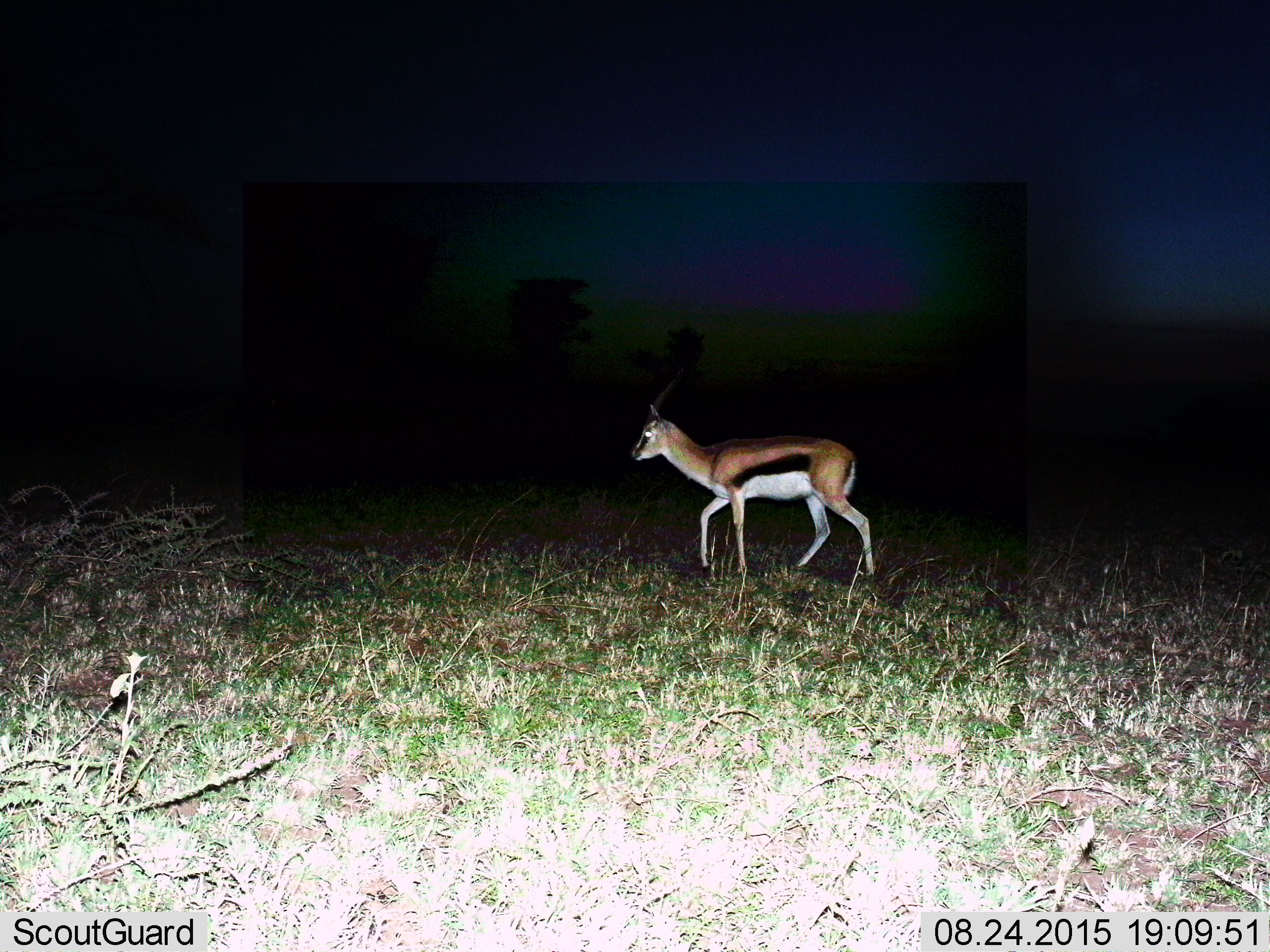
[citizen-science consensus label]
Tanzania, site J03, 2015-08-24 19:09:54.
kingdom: Animalia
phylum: Chordata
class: Mammalia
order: Artiodactyla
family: Bovidae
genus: Eudorcas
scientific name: Eudorcas thomsonii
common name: thomson's gazelle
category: gazellethomsons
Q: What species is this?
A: Gazellethomsons (thomson's gazelle) (Eudorcas thomsonii).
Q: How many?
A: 1.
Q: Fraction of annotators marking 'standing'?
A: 40%.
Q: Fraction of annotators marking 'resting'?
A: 0%.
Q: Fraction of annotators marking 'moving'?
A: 70%.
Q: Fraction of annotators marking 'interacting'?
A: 0%.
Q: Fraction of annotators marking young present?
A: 0%.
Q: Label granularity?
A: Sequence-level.